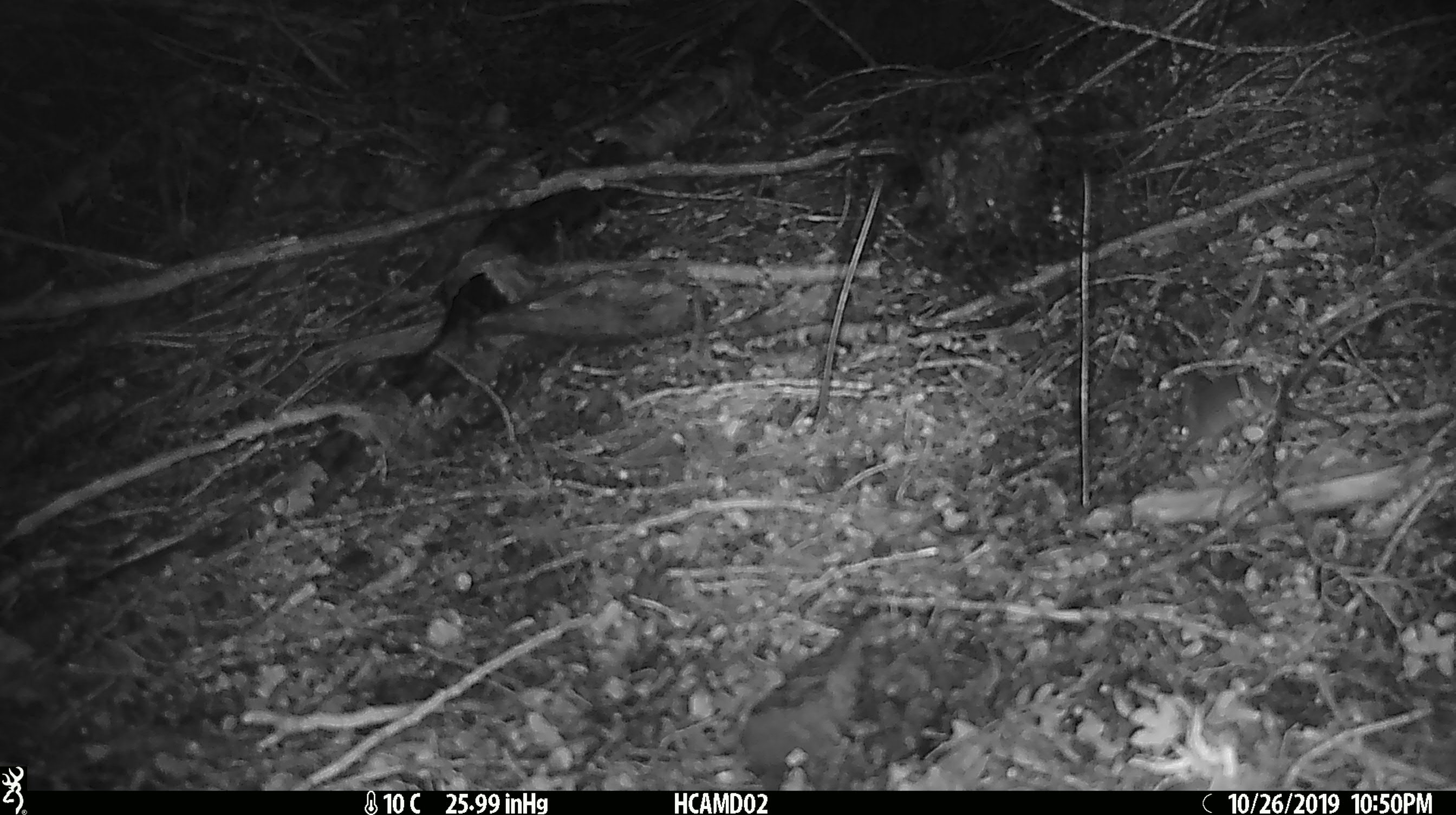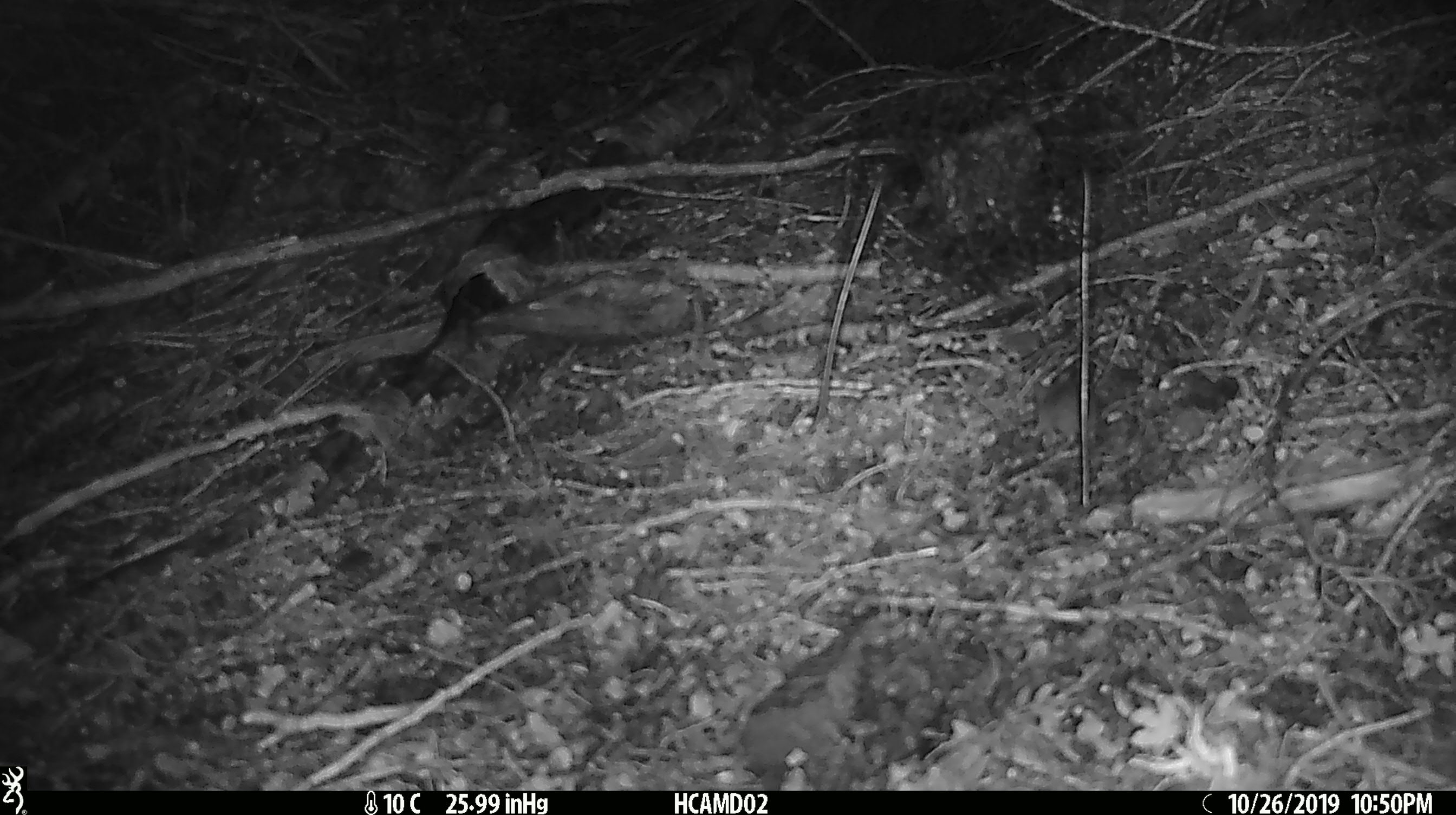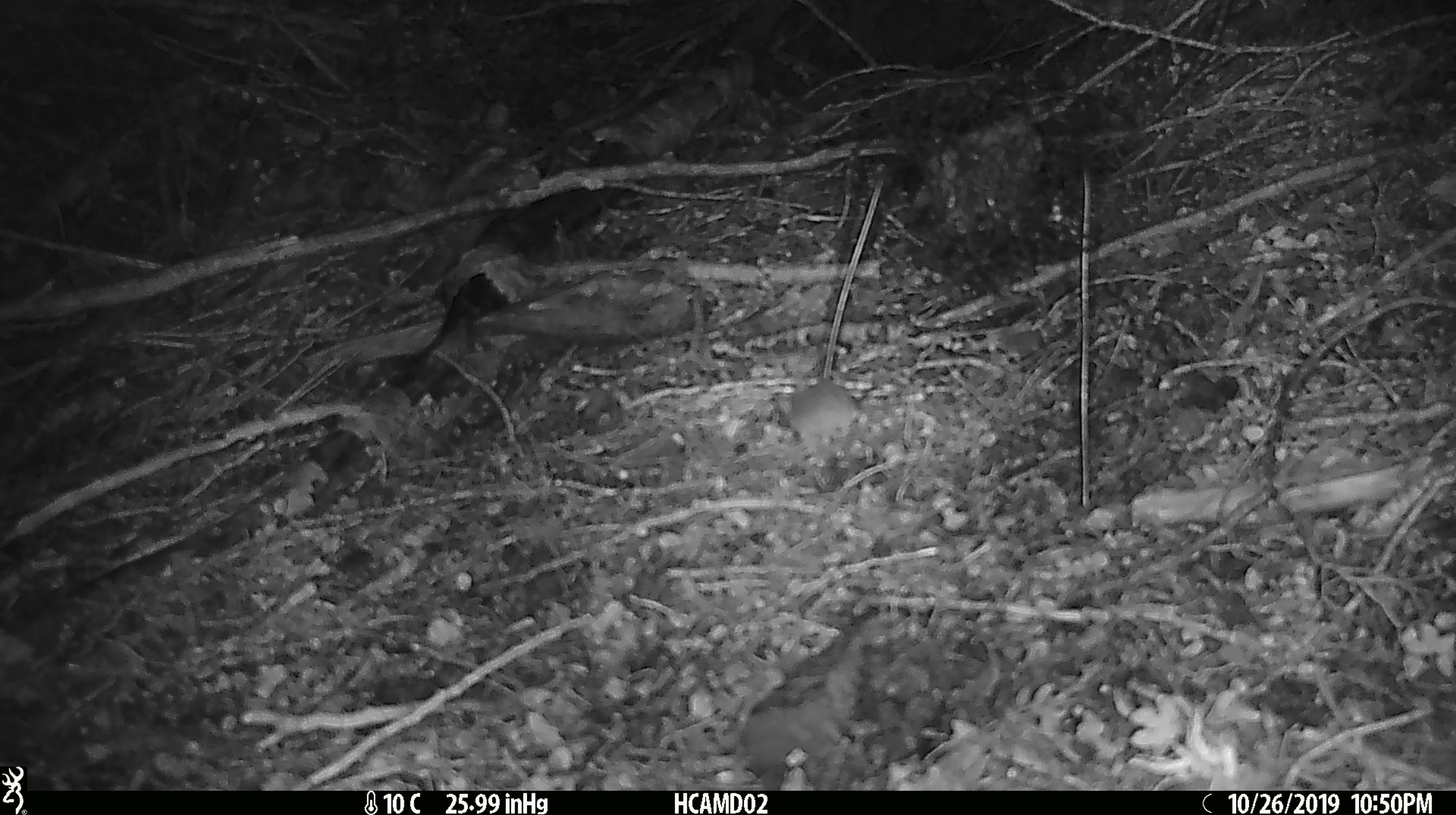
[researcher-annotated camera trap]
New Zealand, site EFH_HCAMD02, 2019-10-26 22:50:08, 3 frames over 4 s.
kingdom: Animalia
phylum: Chordata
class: Mammalia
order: Rodentia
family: Muridae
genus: Mus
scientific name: Mus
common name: mouse